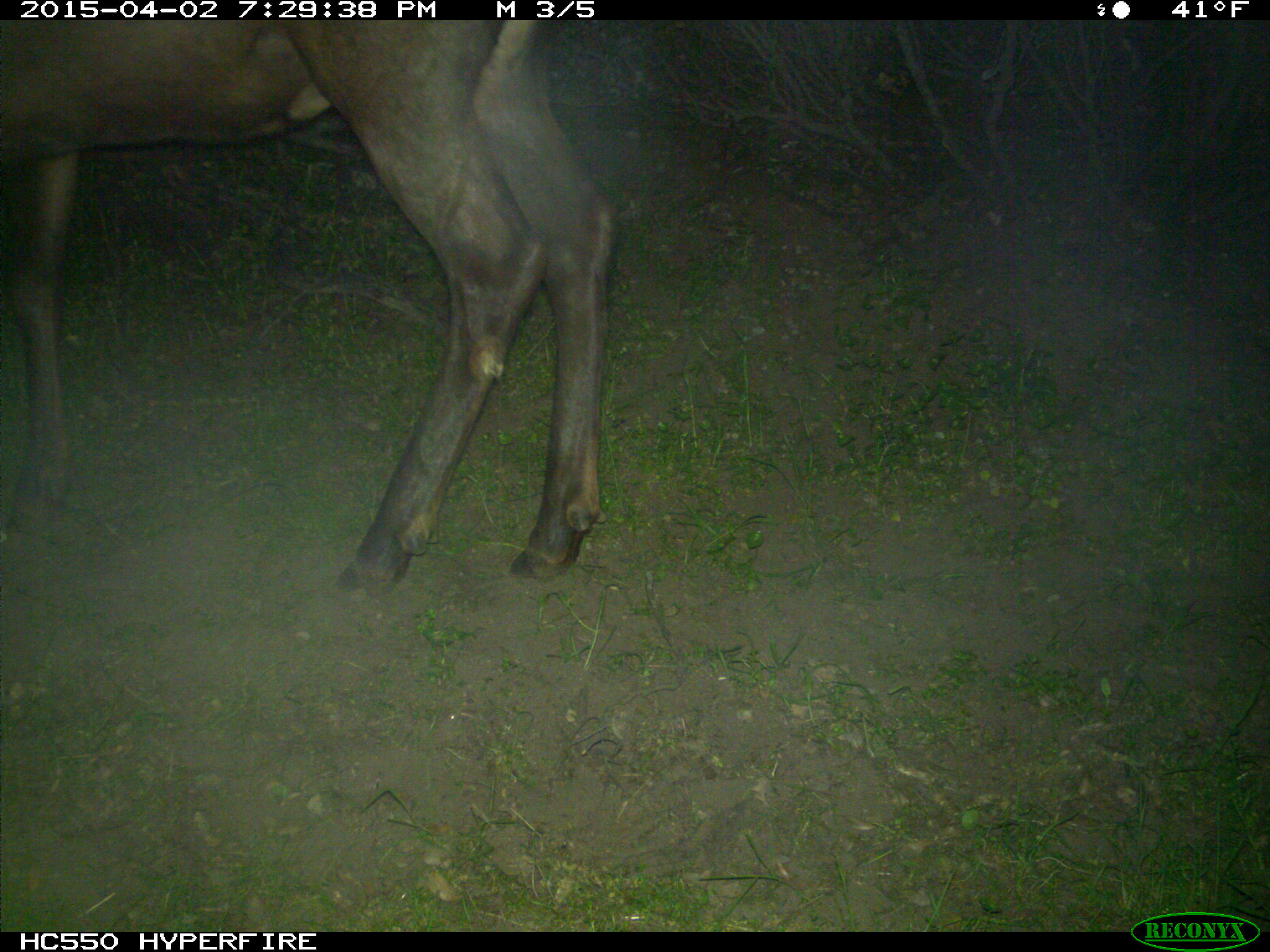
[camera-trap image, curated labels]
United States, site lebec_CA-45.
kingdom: Animalia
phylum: Chordata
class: Mammalia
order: Artiodactyla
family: Cervidae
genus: Cervus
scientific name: Cervus canadensis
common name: elk